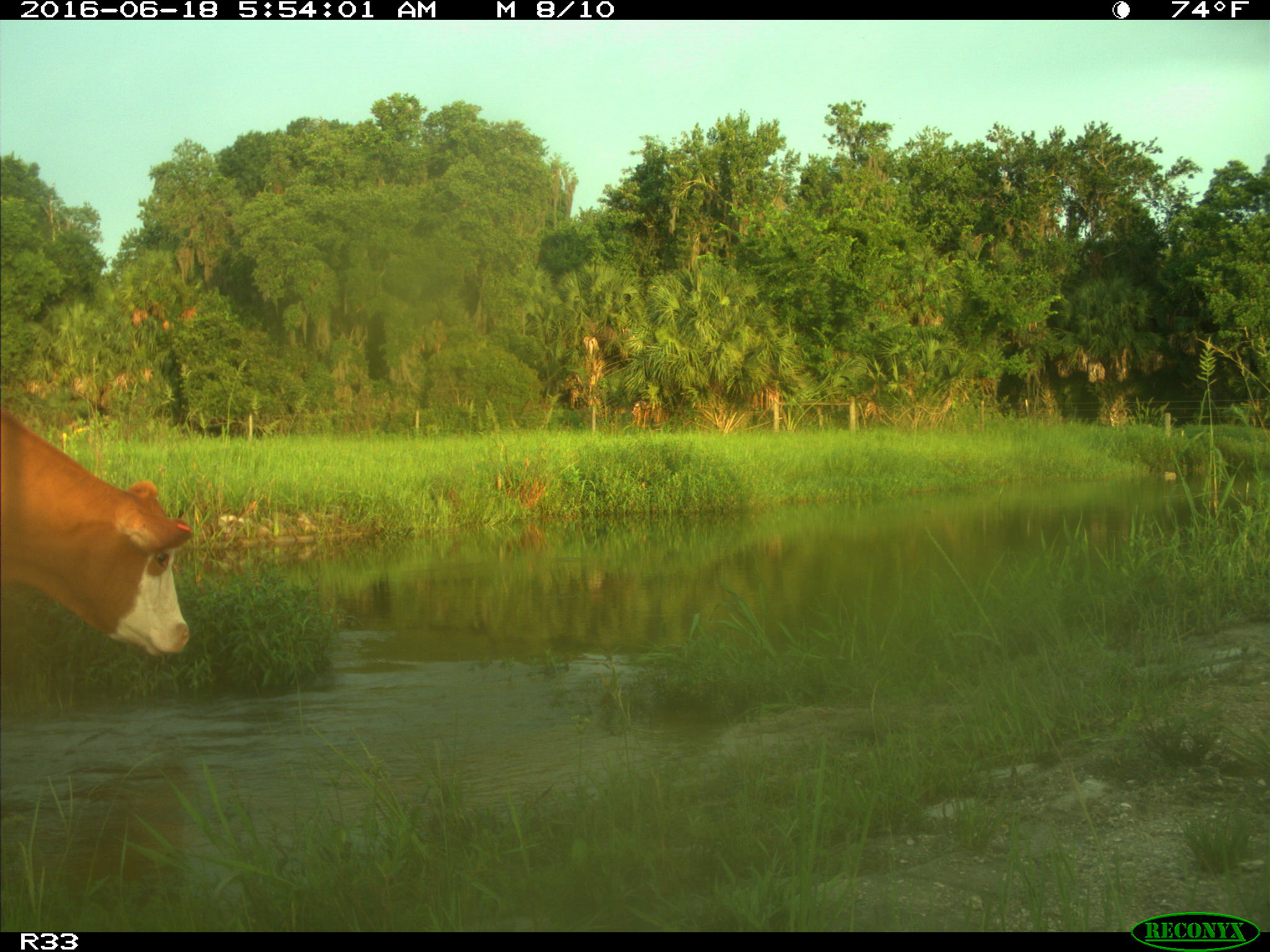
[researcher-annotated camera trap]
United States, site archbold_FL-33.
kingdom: Animalia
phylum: Chordata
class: Mammalia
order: Artiodactyla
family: Bovidae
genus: Bos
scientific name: Bos taurus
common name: domestic cow